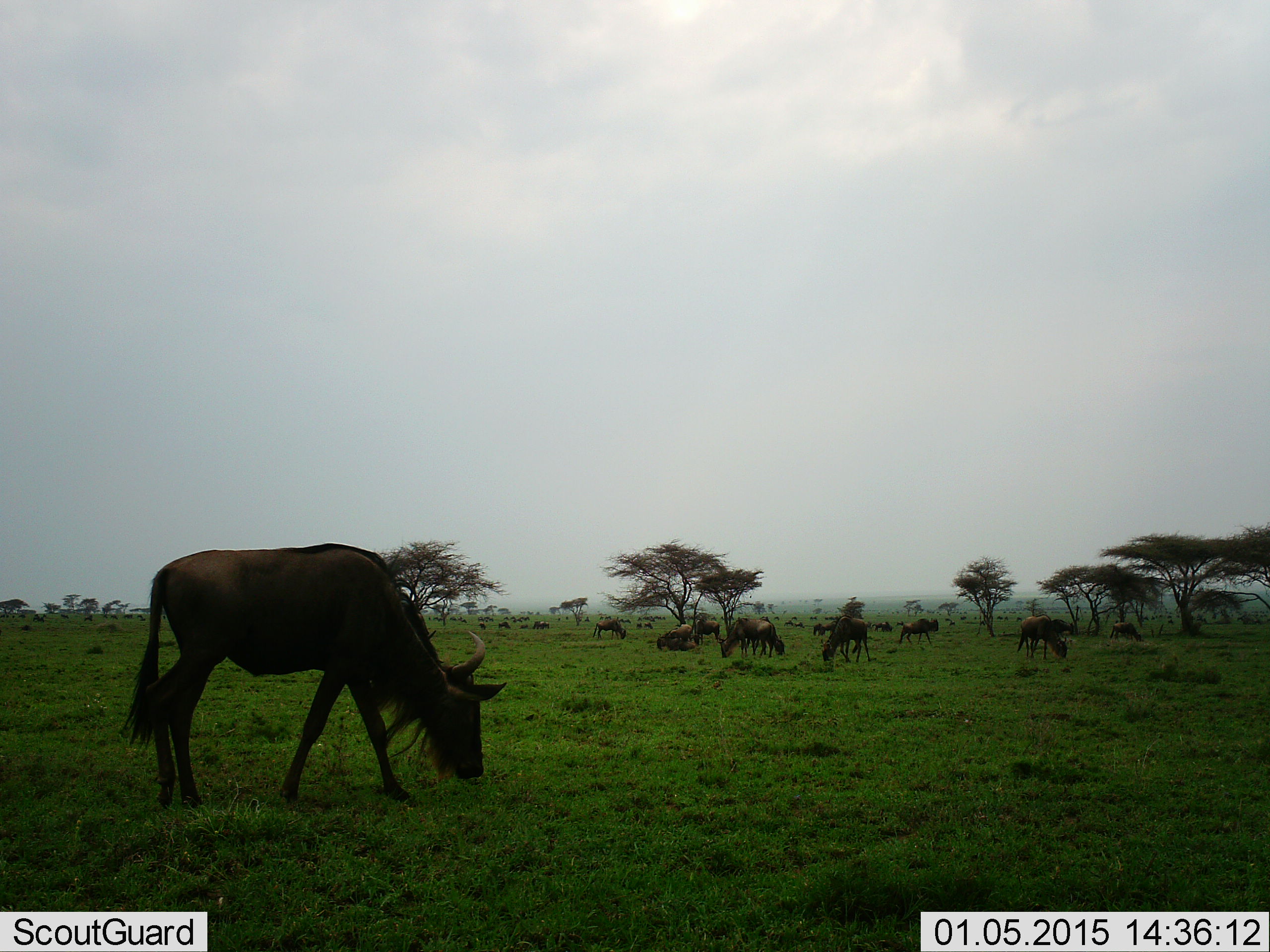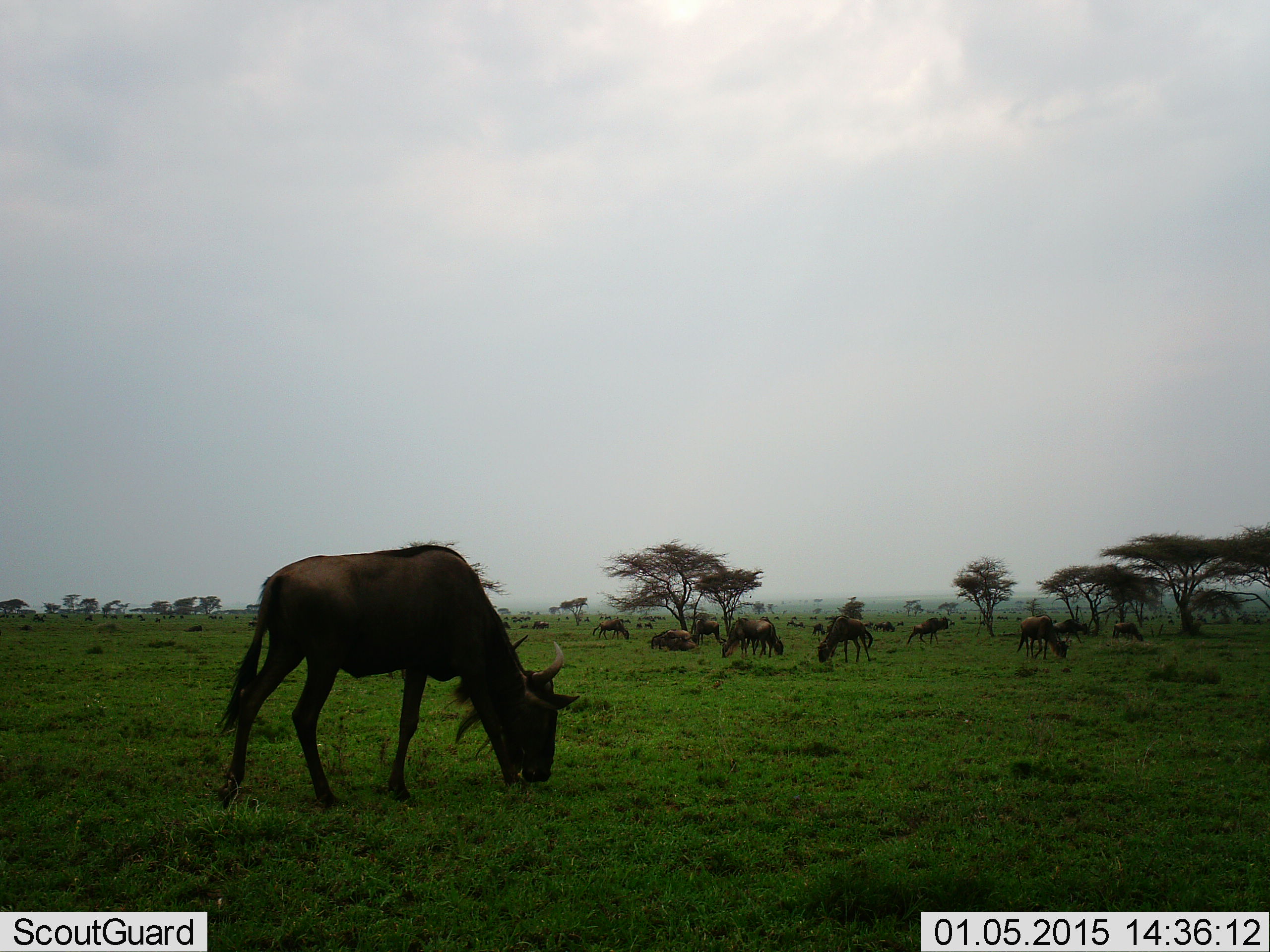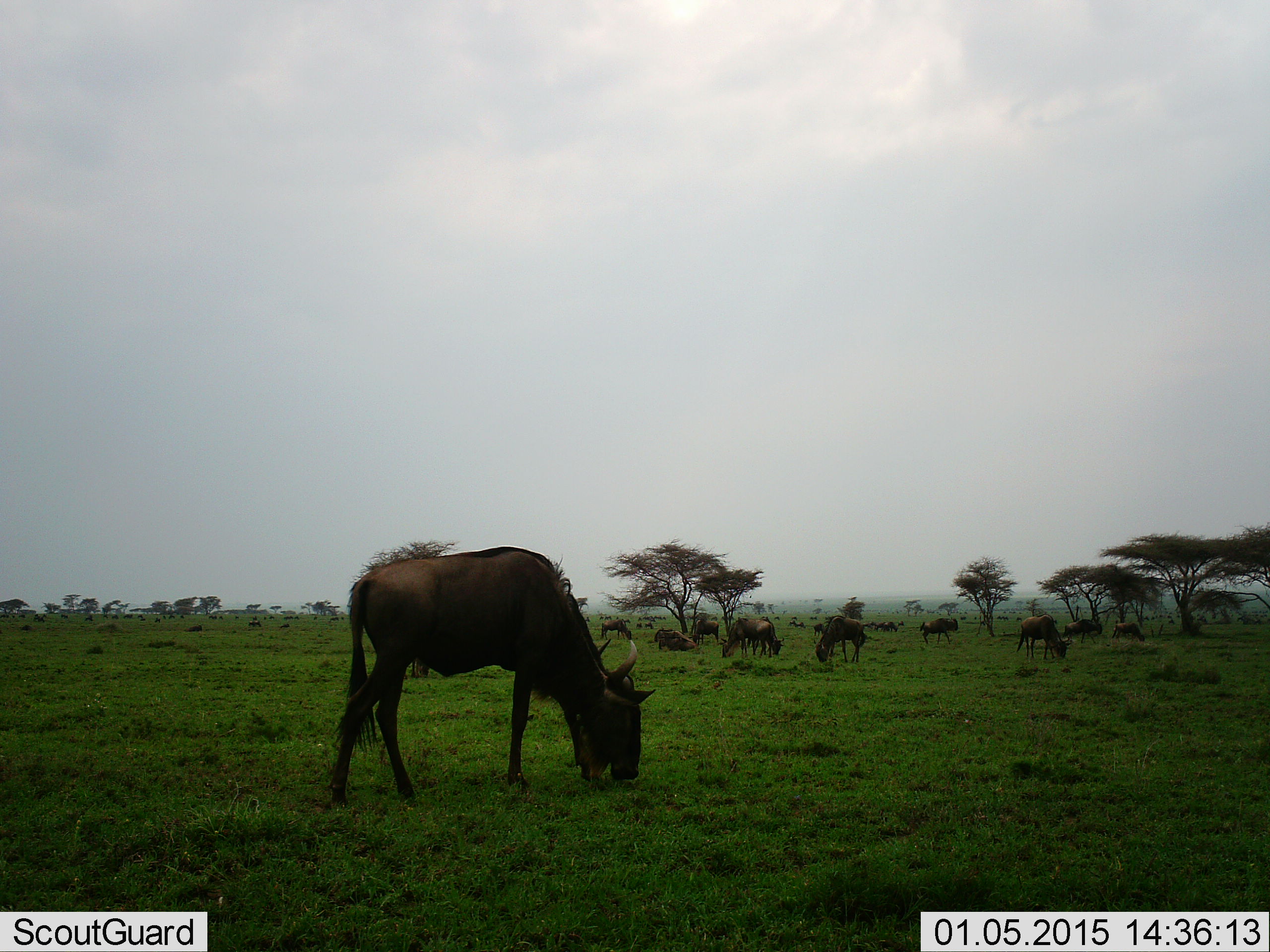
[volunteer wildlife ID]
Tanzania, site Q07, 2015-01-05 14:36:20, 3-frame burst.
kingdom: Animalia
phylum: Chordata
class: Mammalia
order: Artiodactyla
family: Bovidae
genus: Connochaetes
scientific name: Connochaetes taurinus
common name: blue wildebeest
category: wildebeest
Wildebeest (blue wildebeest) (Connochaetes taurinus), count 11-50. Behavior (volunteer vote fractions): standing 30%, resting 20%, moving 60%, interacting 0%. Young present (vote fraction): 0%. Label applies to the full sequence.